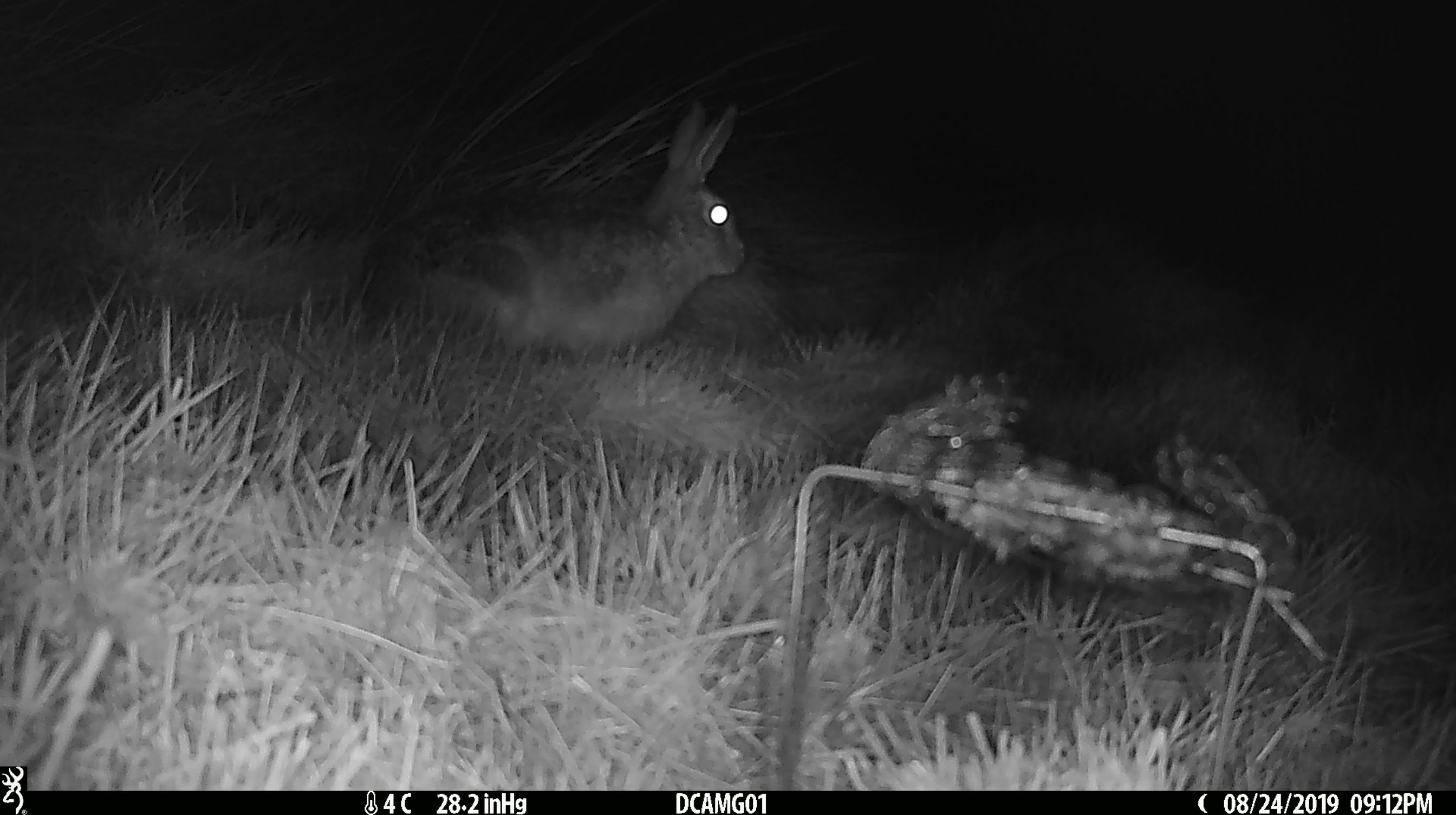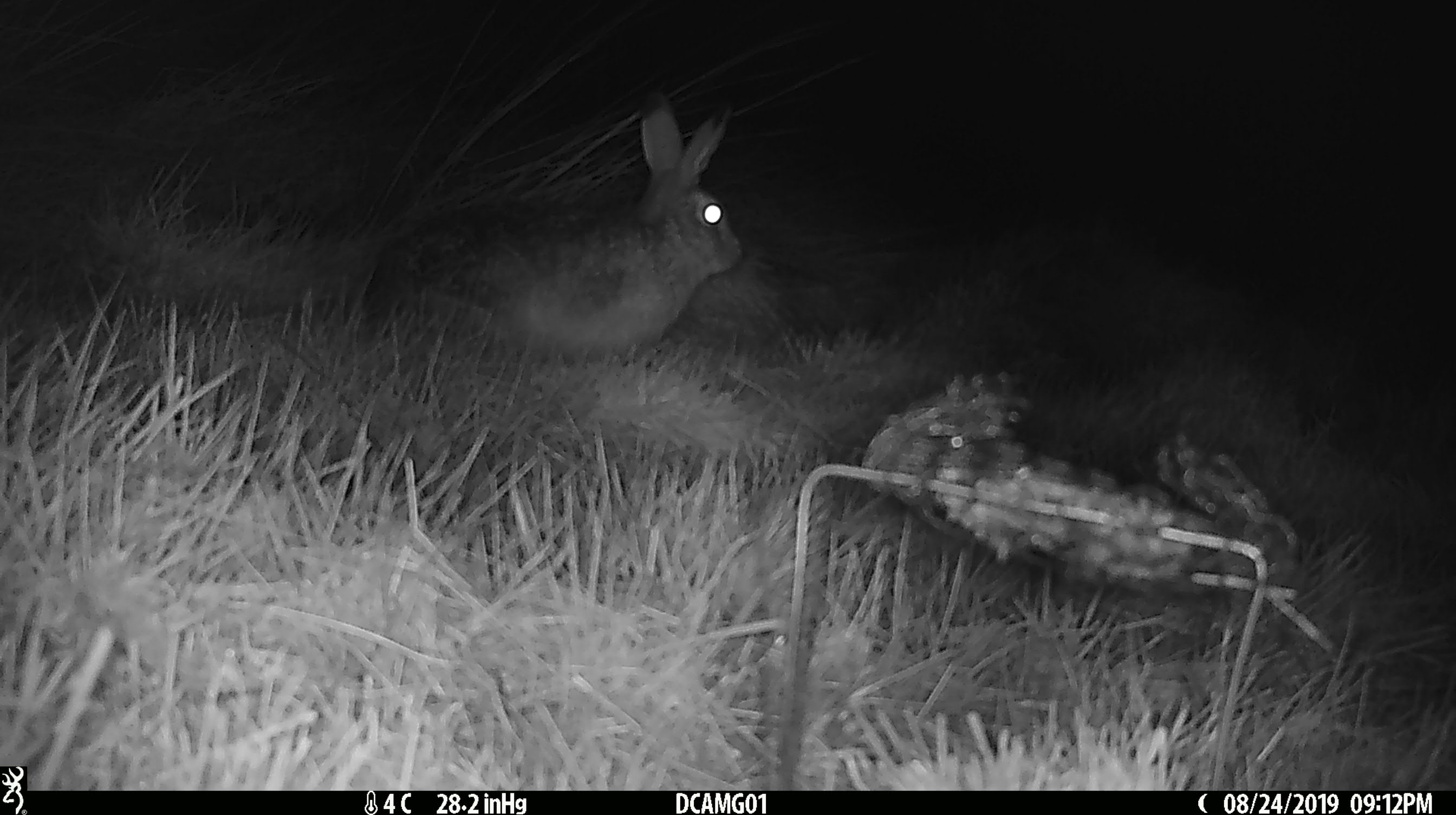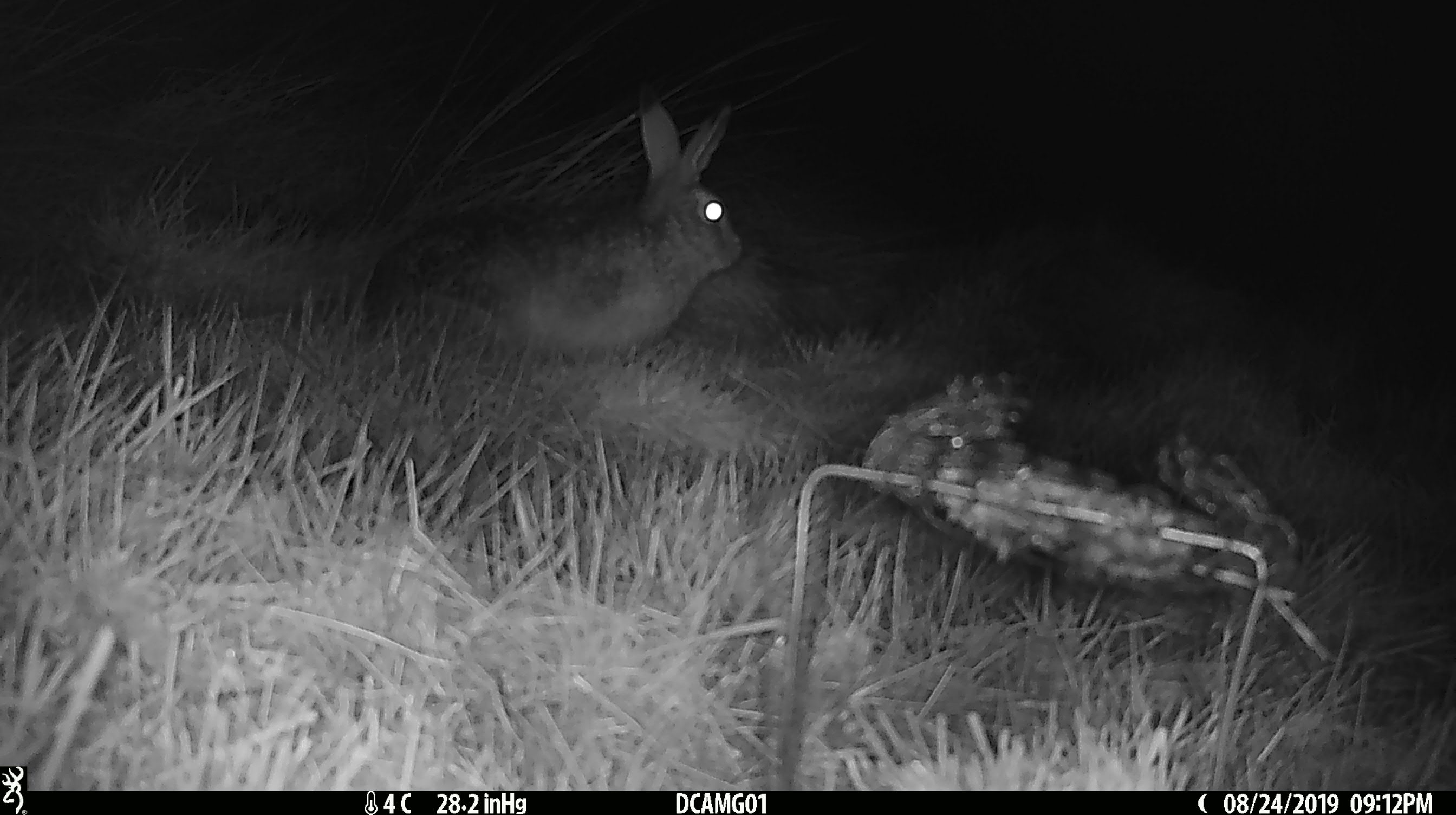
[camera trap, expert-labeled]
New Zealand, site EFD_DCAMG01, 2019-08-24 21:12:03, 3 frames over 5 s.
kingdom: Animalia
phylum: Chordata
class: Mammalia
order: Lagomorpha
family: Leporidae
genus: Lepus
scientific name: Lepus europaeus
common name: brown hare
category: hare